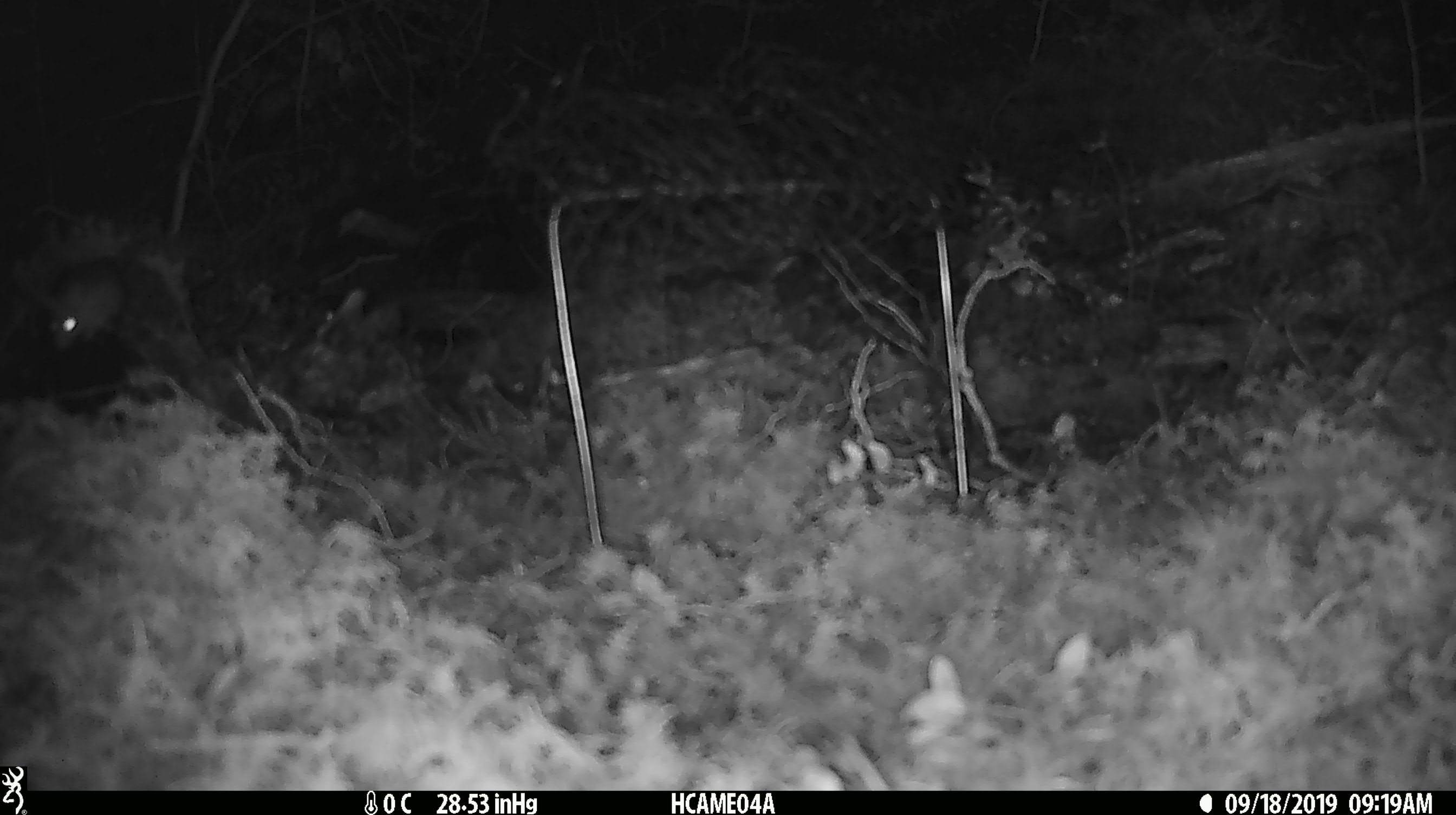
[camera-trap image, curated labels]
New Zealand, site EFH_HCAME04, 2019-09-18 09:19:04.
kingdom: Animalia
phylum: Chordata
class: Mammalia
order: Rodentia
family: Muridae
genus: Mus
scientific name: Mus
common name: mouse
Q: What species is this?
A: Mouse (Mus).